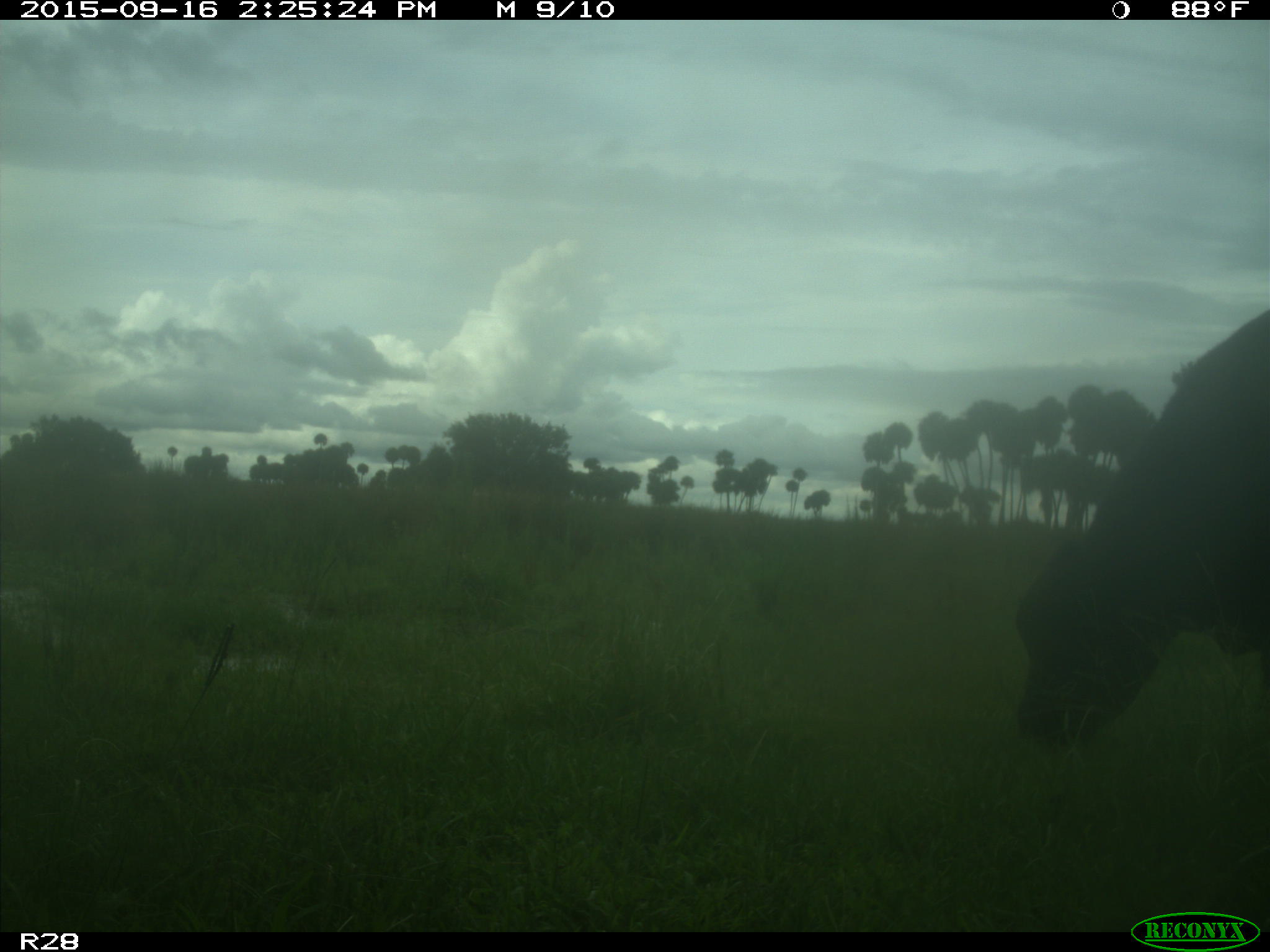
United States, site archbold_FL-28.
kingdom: Animalia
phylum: Chordata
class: Mammalia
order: Artiodactyla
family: Bovidae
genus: Bos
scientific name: Bos taurus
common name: domestic cow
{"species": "Bos taurus (domestic cow)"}